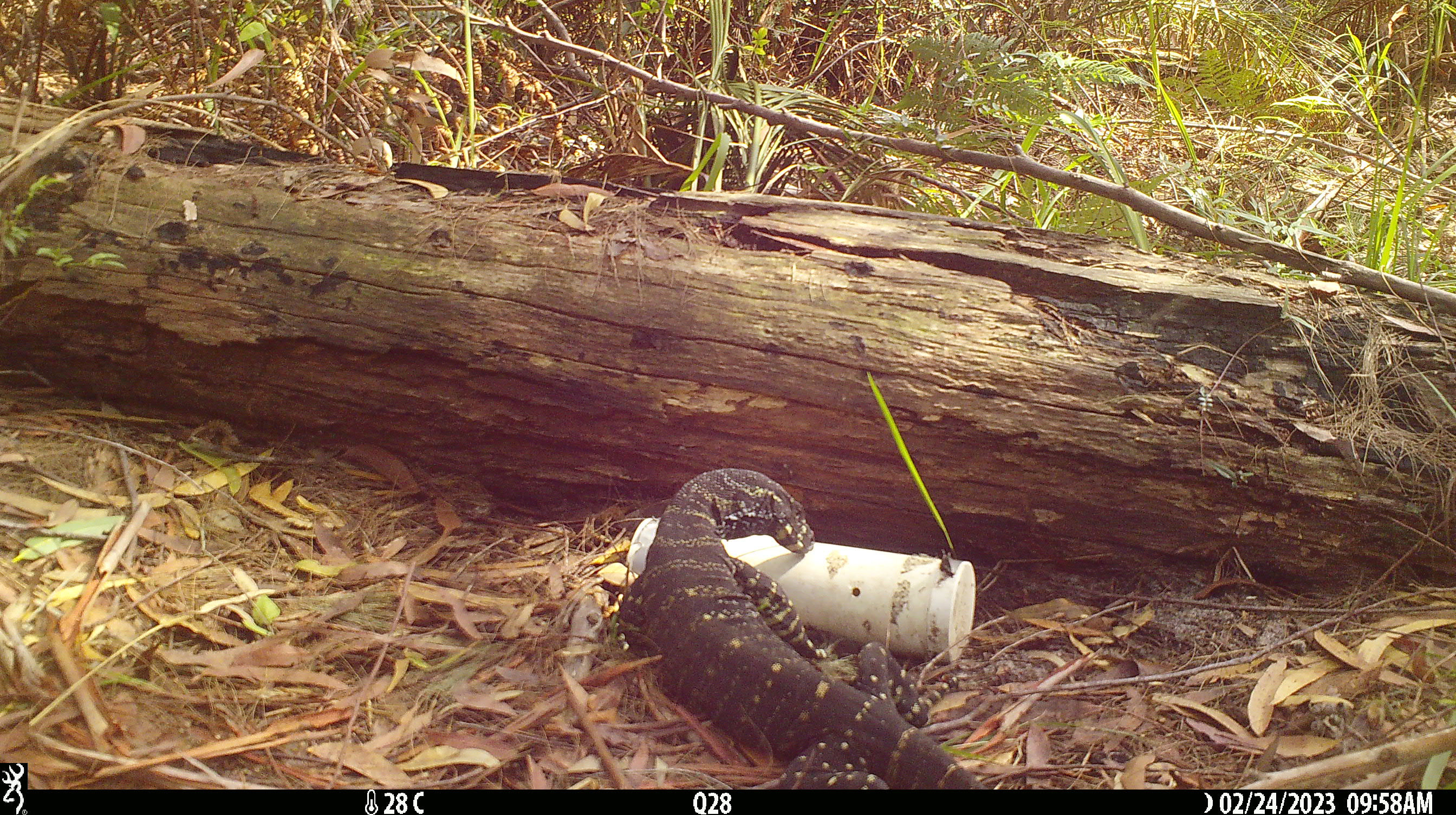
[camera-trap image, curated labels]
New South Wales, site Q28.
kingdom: Animalia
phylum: Chordata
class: Reptilia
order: Squamata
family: Varanidae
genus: Varanus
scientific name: Varanus varius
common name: lace monitor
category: goanna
Goanna (lace monitor) (Varanus varius).